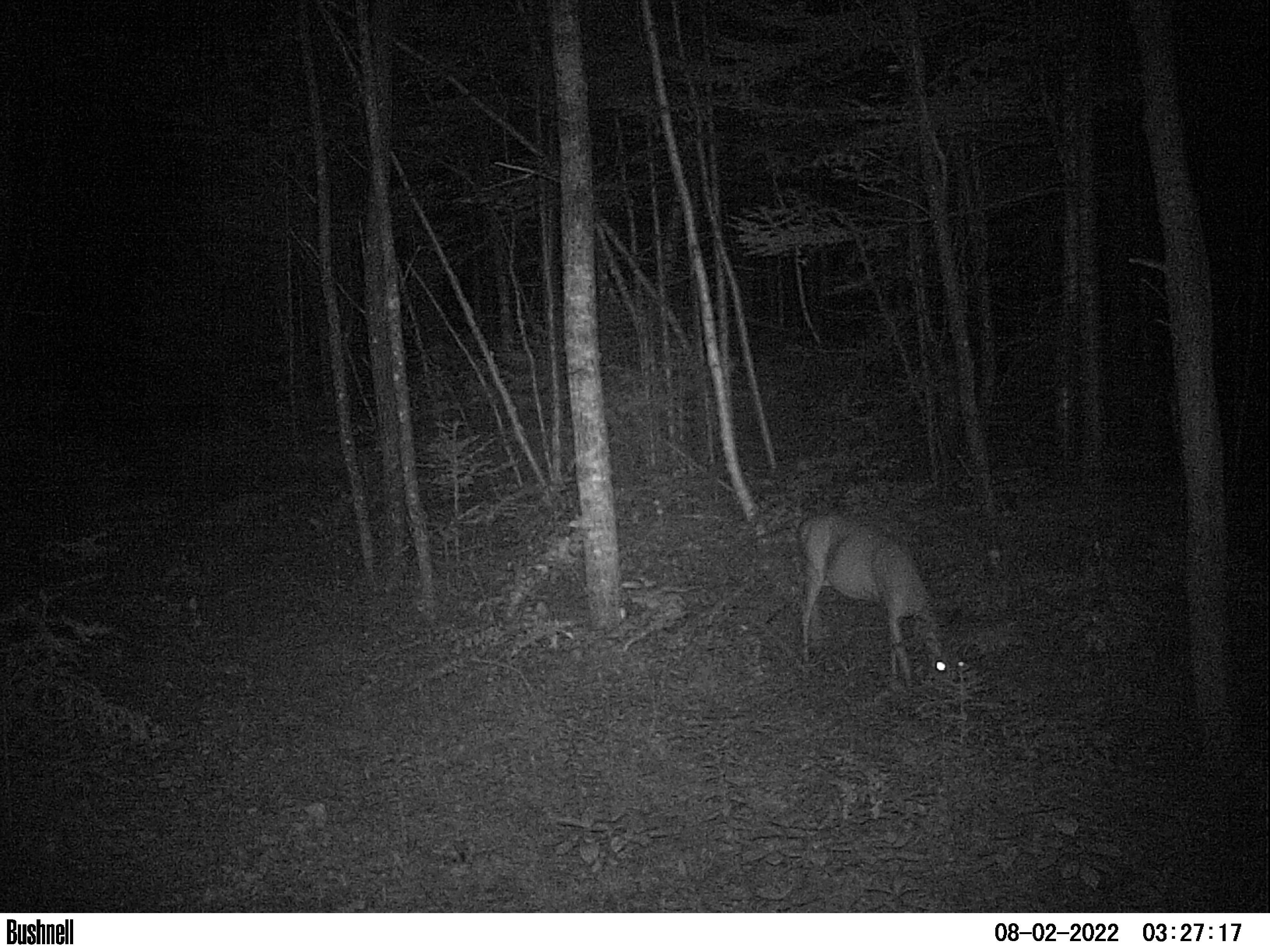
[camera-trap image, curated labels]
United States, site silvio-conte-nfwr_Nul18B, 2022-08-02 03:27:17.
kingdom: Animalia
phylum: Chordata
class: Mammalia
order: Artiodactyla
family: Cervidae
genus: Odocoileus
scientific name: Odocoileus virginianus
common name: white-tailed deer